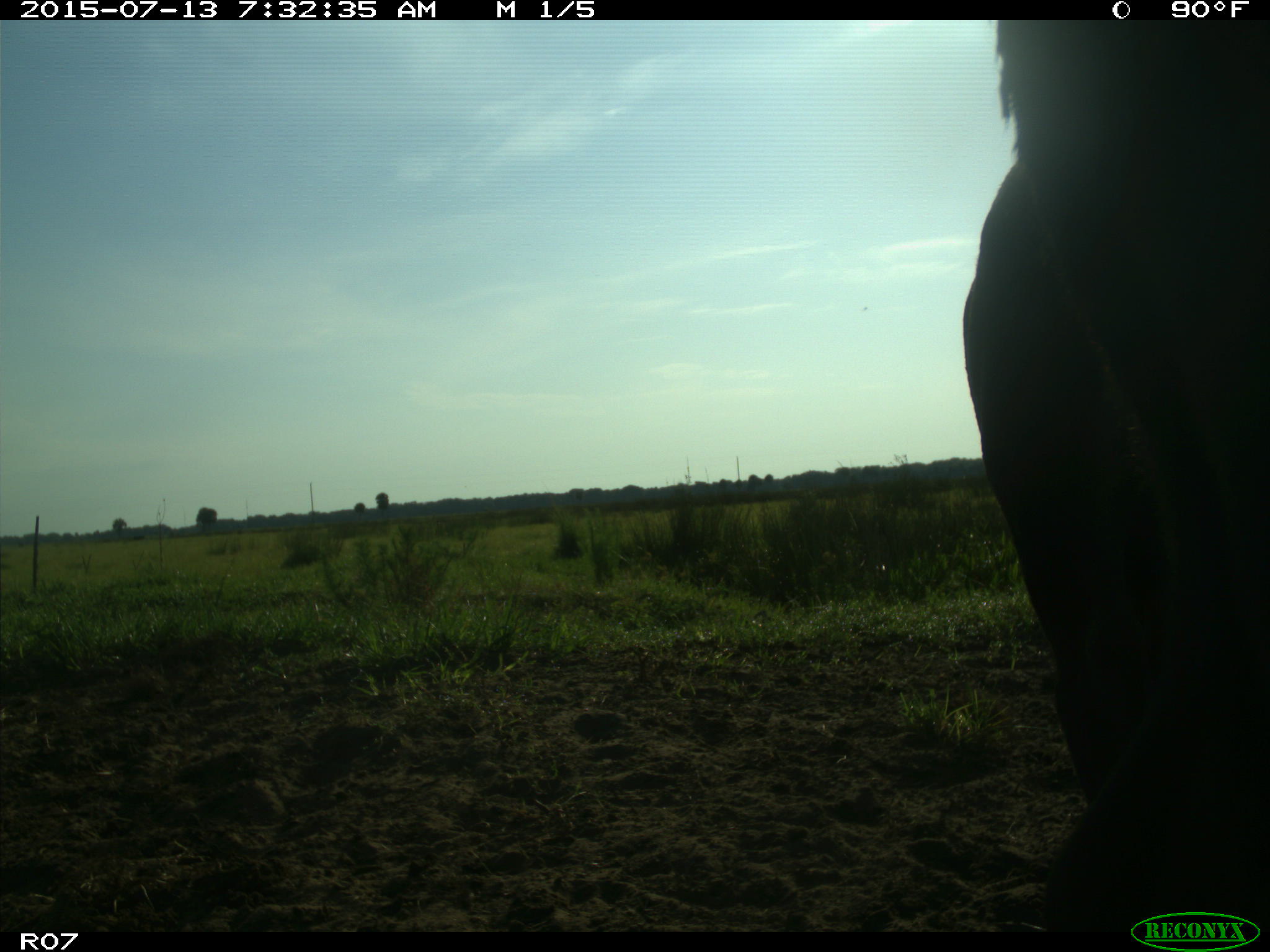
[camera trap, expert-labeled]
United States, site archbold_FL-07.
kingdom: Animalia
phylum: Chordata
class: Mammalia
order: Artiodactyla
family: Bovidae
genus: Bos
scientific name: Bos taurus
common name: domestic cow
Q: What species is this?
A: Bos taurus (domestic cow).